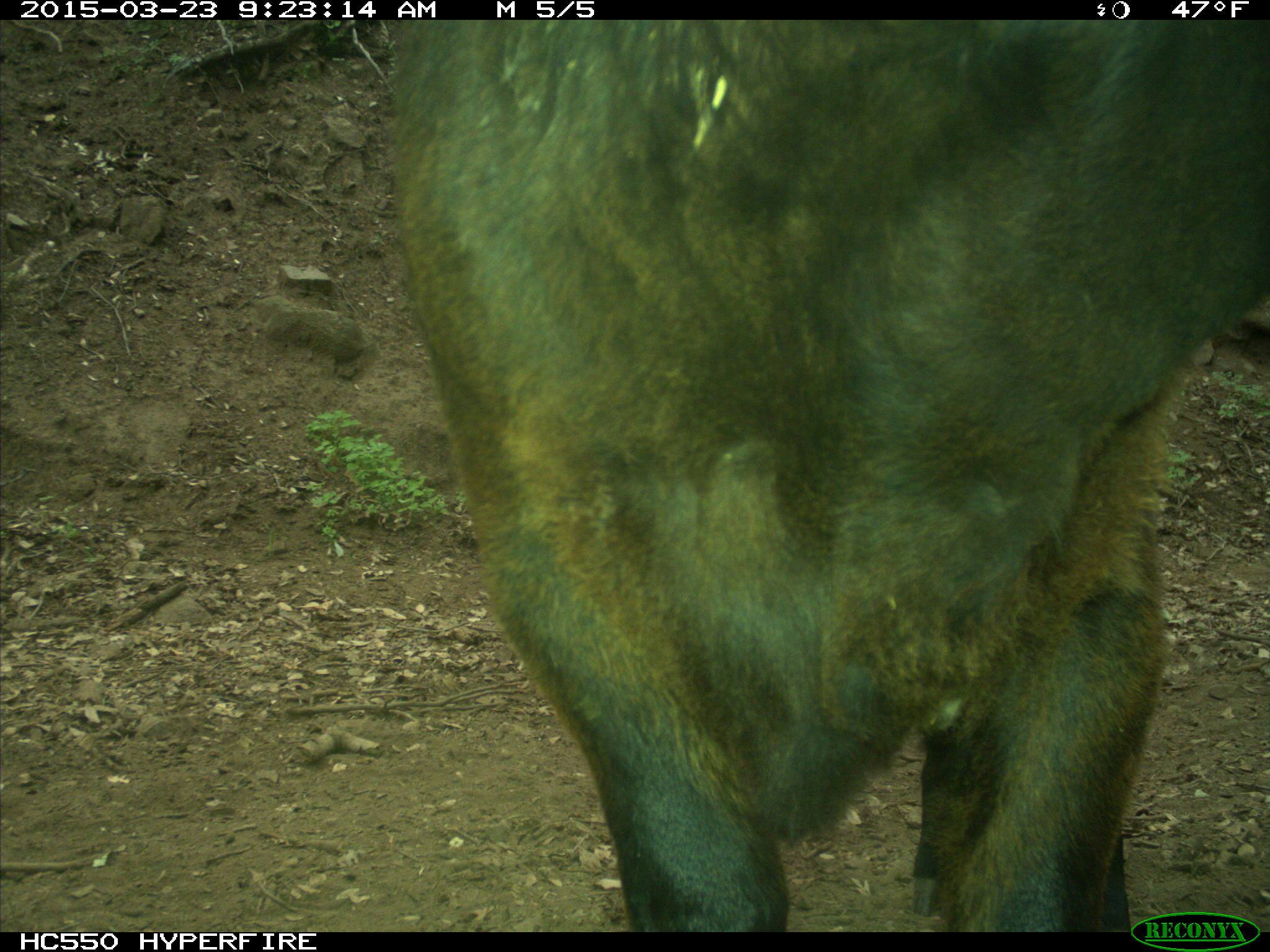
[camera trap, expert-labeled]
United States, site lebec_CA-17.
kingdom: Animalia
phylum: Chordata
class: Mammalia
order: Artiodactyla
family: Bovidae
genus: Bos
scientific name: Bos taurus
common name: domestic cow